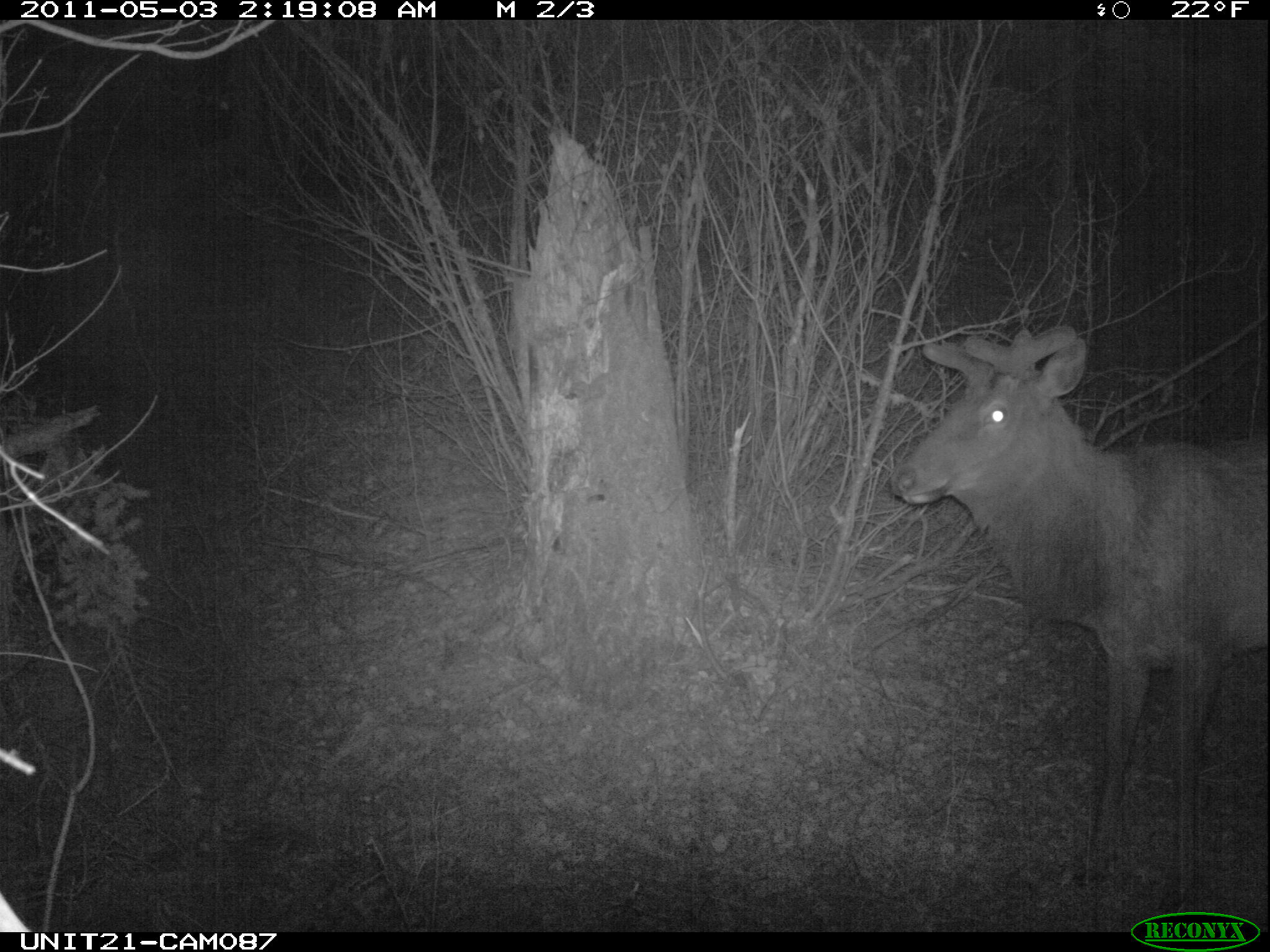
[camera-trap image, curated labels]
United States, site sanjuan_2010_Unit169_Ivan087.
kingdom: Animalia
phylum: Chordata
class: Mammalia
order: Artiodactyla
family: Cervidae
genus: Cervus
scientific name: Cervus elaphus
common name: red deer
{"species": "Cervus elaphus (red deer)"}